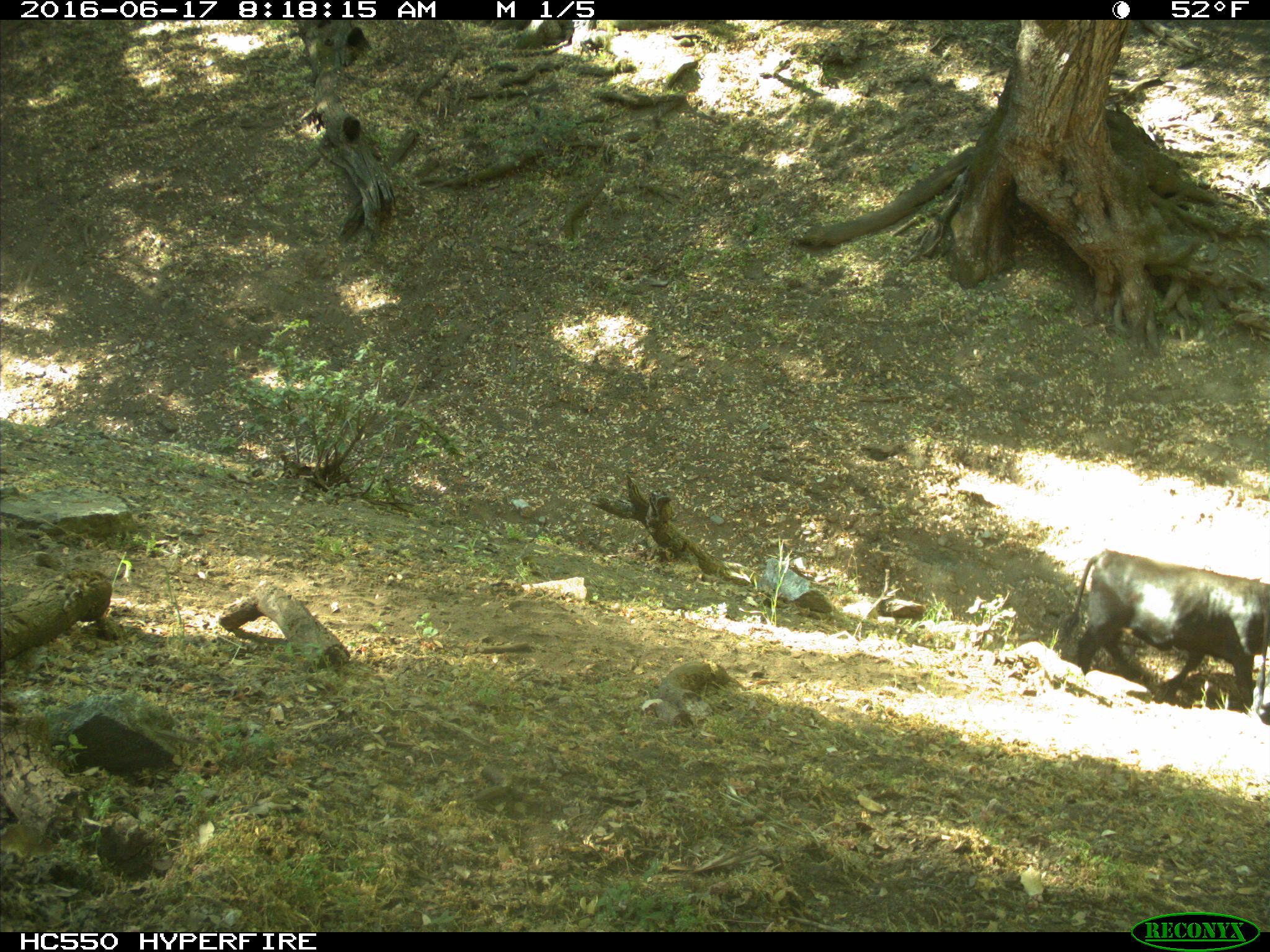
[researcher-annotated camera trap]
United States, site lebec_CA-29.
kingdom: Animalia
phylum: Chordata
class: Mammalia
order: Artiodactyla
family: Bovidae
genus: Bos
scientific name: Bos taurus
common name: domestic cow